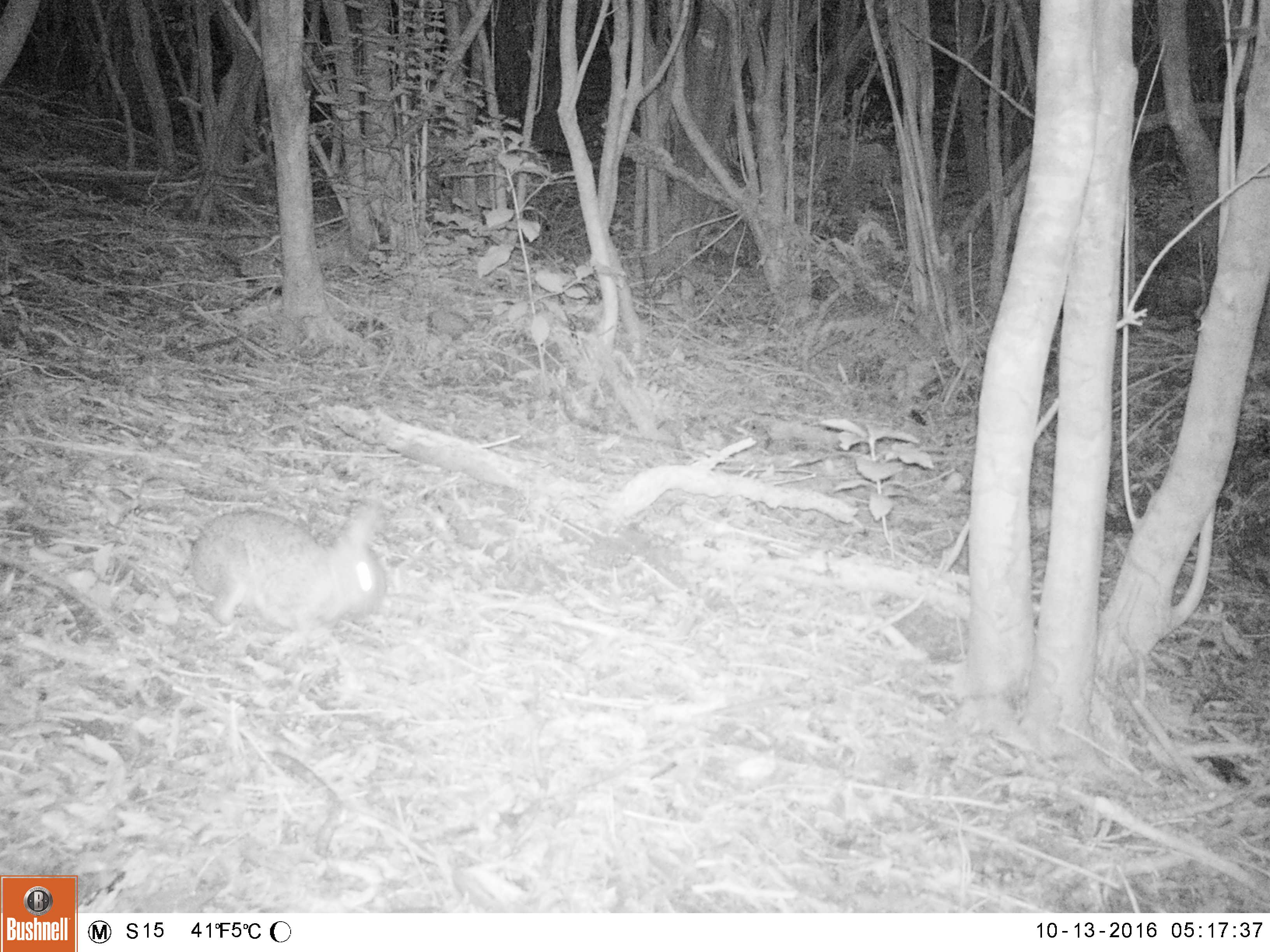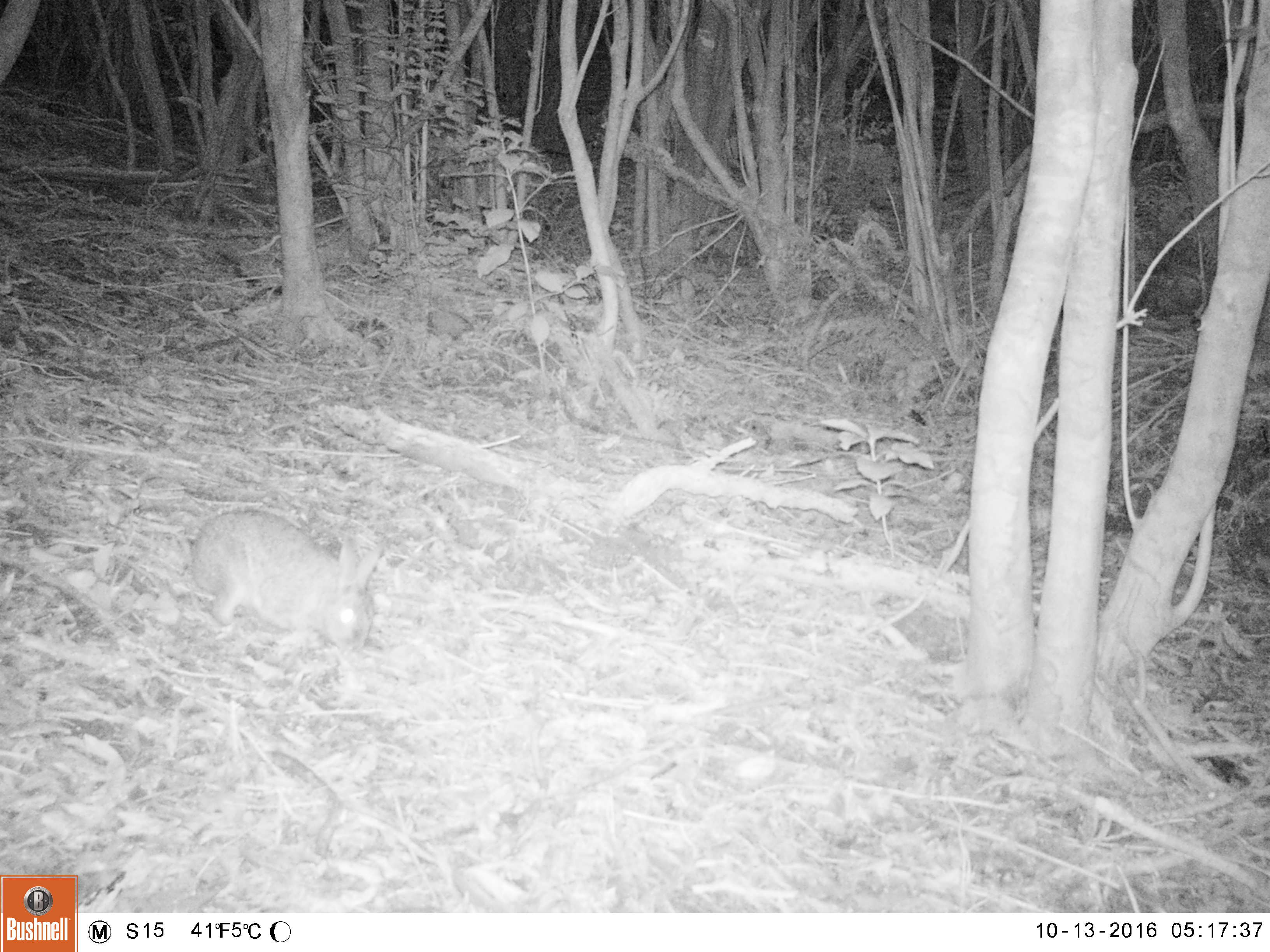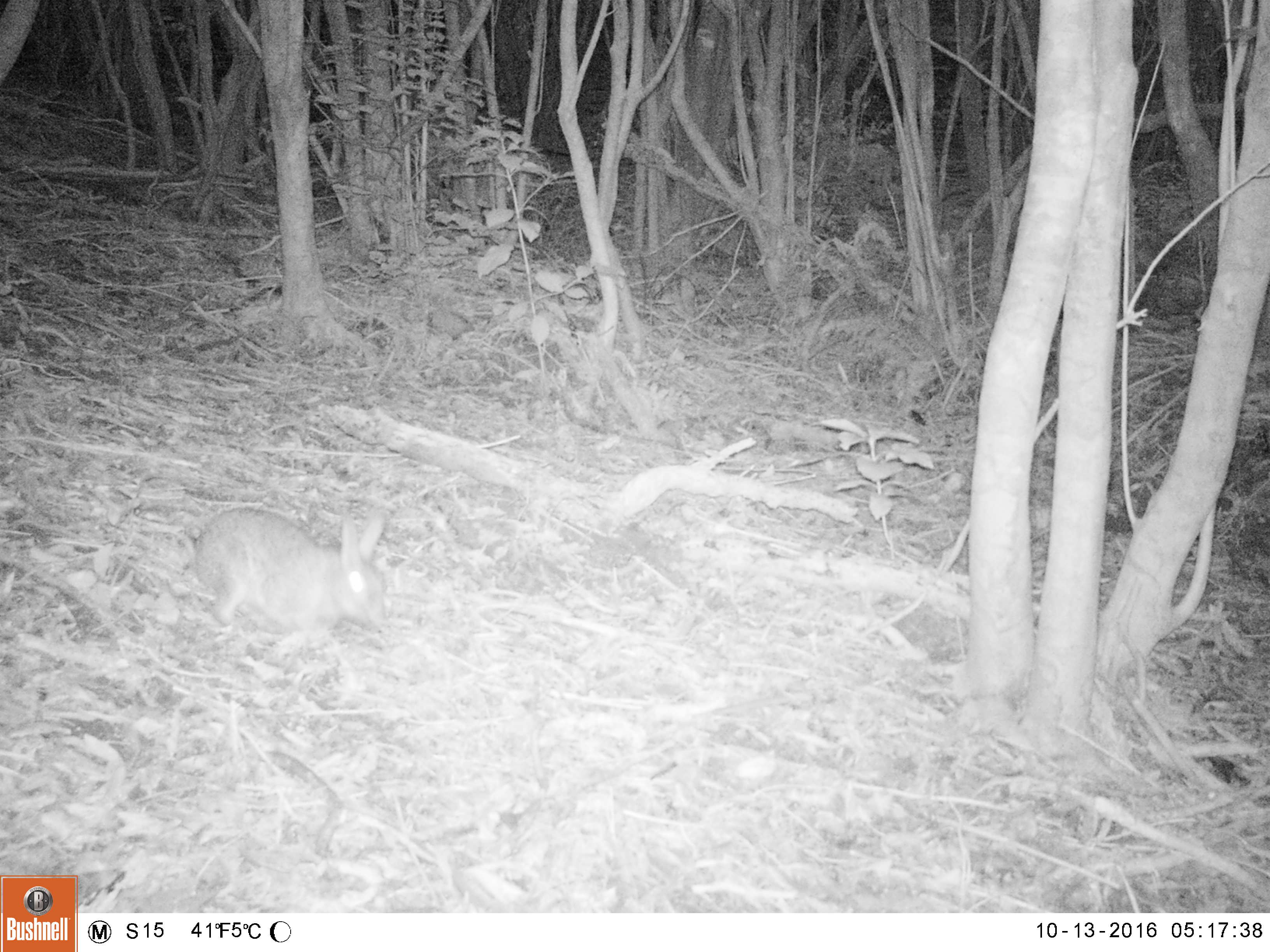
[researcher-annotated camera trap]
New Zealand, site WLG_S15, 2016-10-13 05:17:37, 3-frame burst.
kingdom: Animalia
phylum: Chordata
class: Mammalia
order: Lagomorpha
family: Leporidae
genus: Oryctolagus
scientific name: Oryctolagus cuniculus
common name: european rabbit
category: rabbit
Rabbit (european rabbit) (Oryctolagus cuniculus).